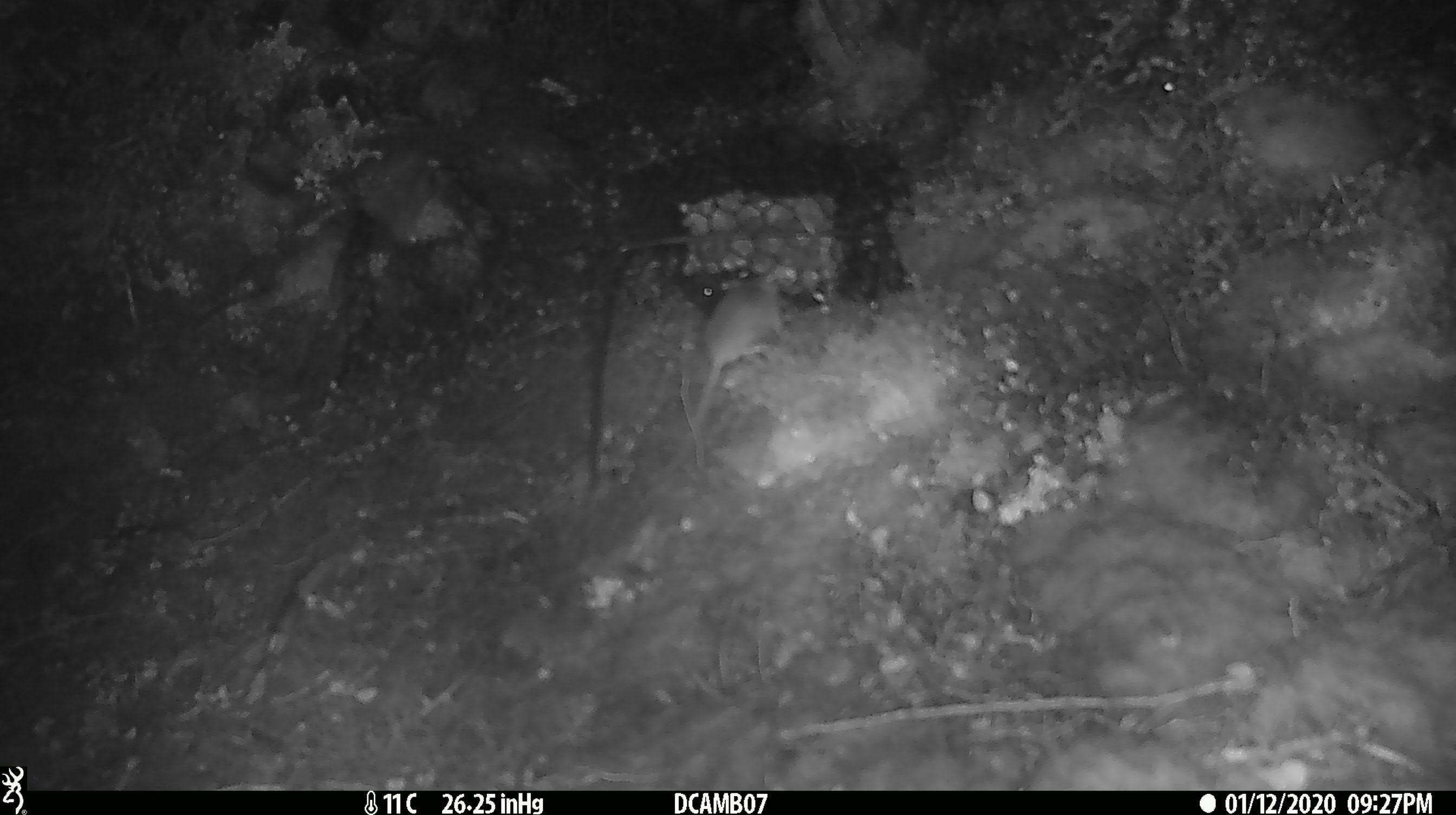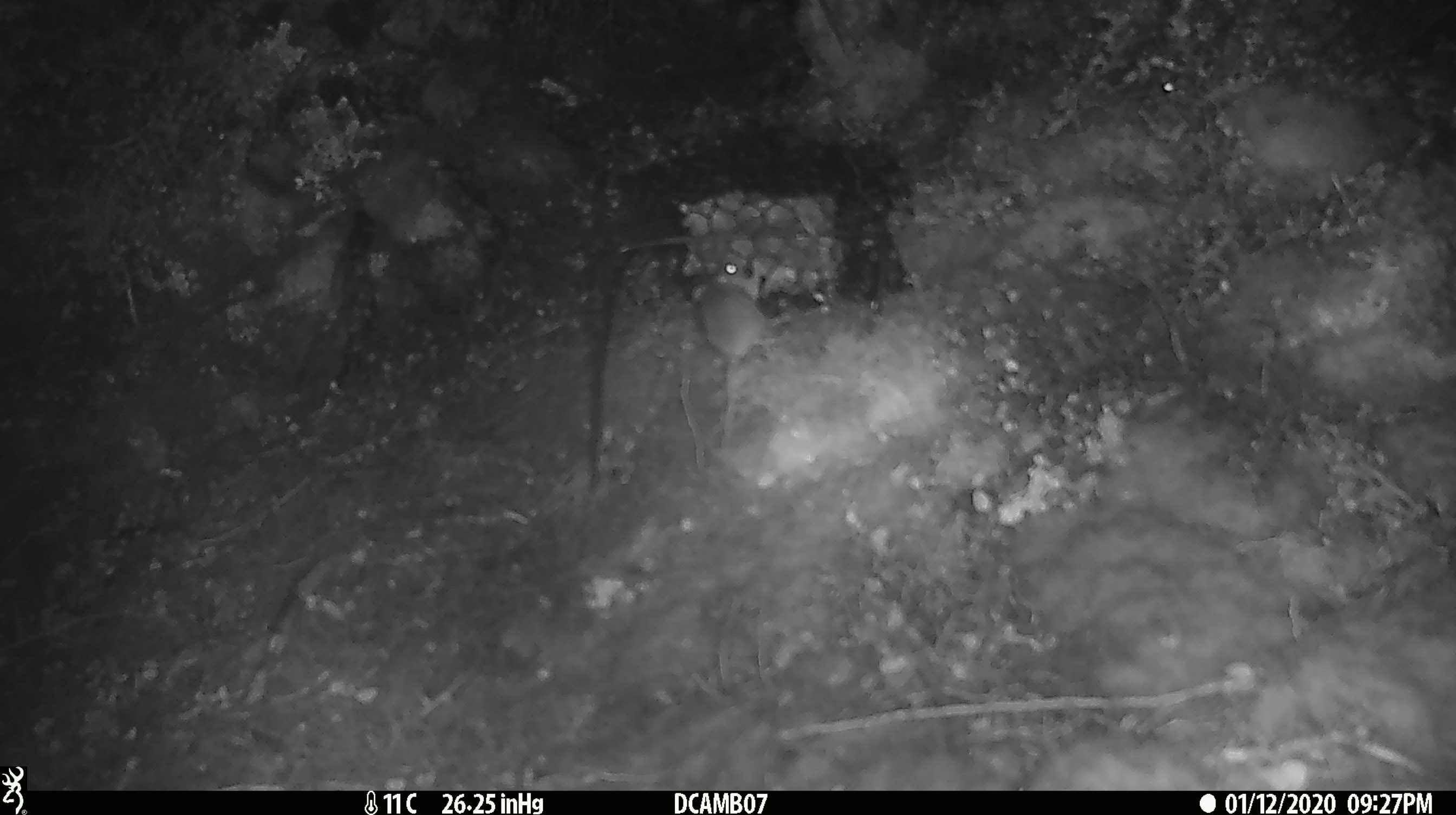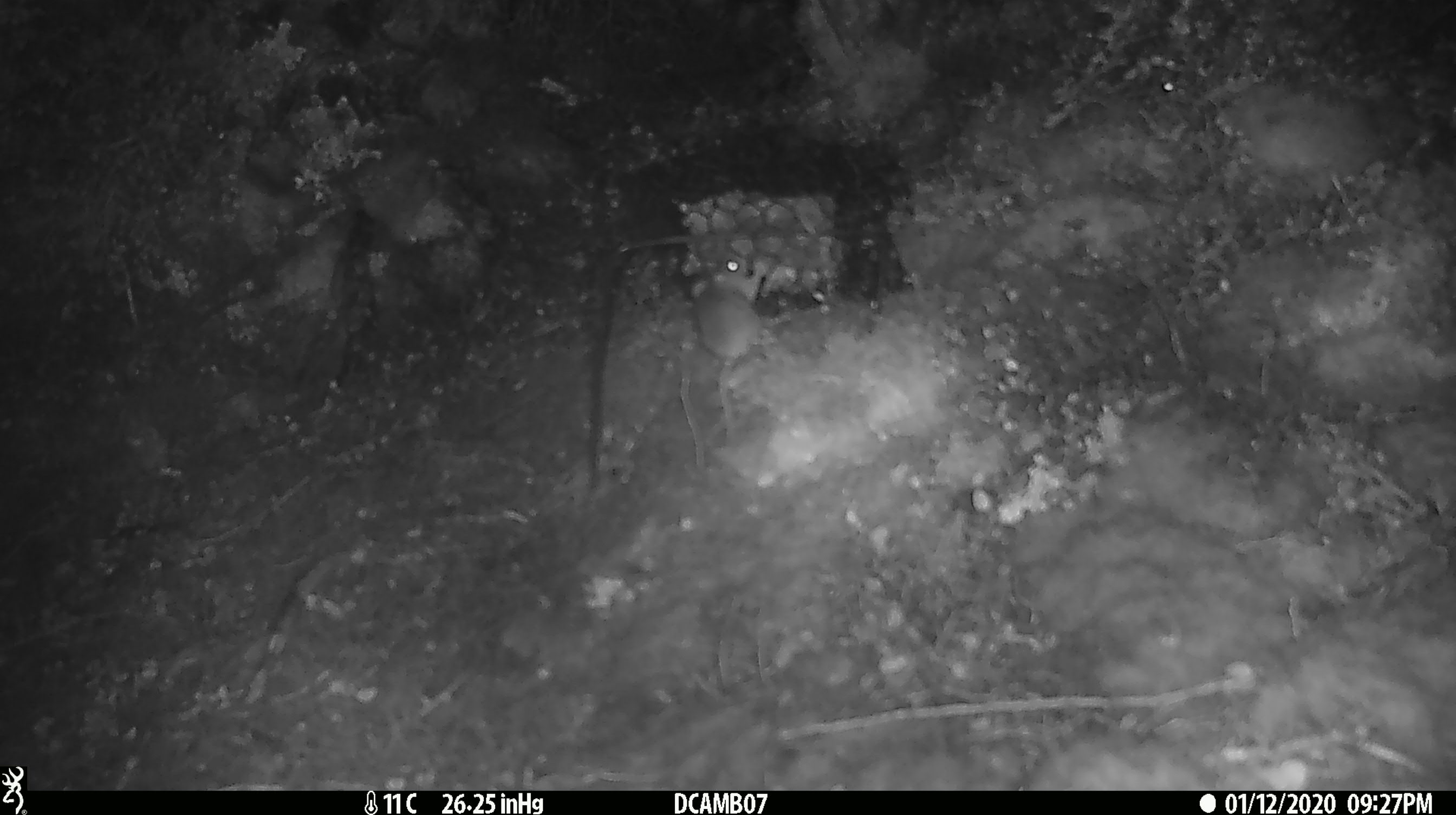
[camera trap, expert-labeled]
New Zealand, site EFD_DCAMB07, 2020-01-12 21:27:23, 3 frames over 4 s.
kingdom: Animalia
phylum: Chordata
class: Mammalia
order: Rodentia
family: Muridae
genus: Mus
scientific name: Mus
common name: mouse